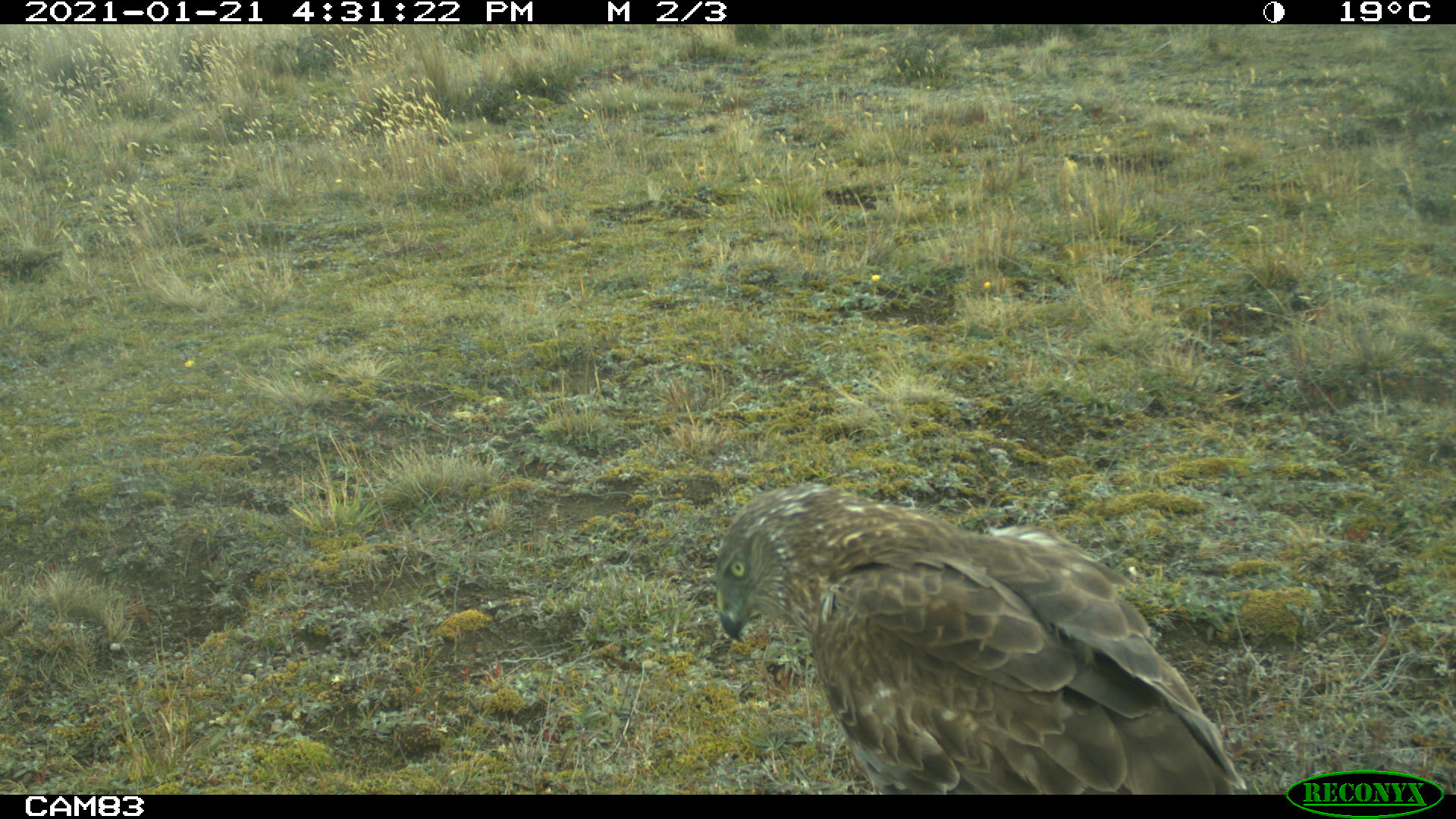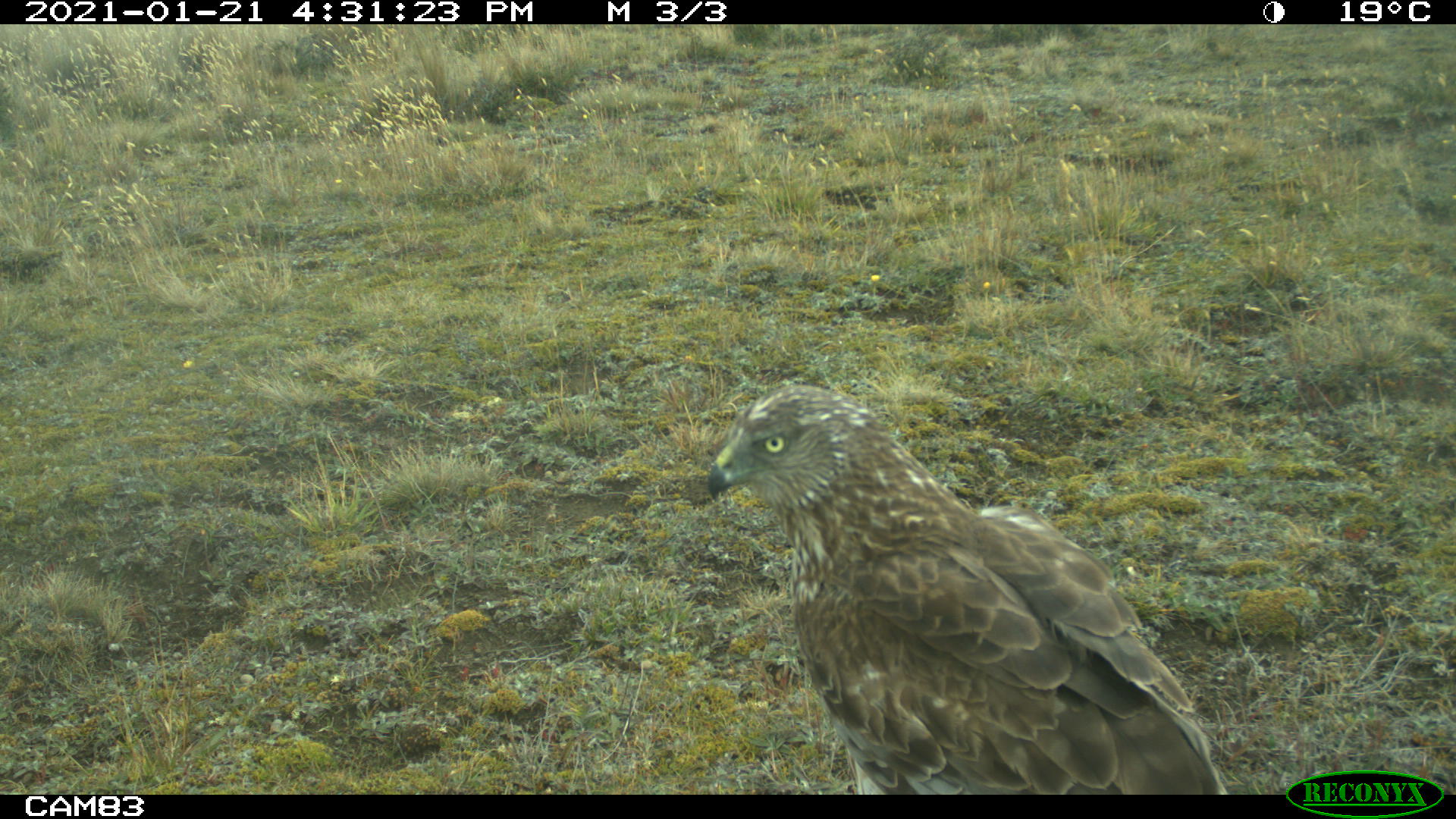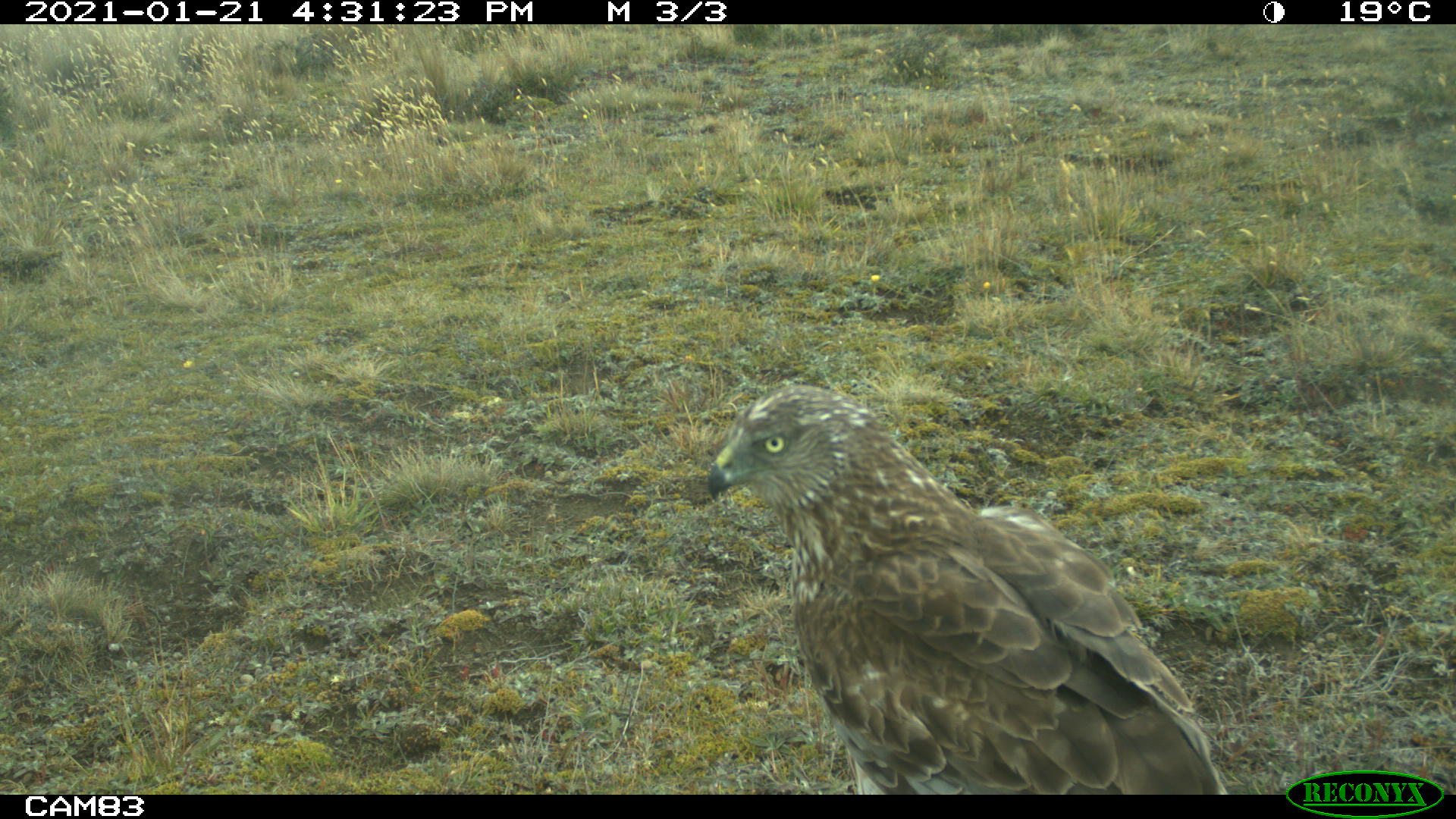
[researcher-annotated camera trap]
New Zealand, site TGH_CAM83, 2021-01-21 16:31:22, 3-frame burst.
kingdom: Animalia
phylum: Chordata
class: Aves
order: Accipitriformes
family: Accipitridae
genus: Circus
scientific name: Circus approximans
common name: swamp harrier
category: harrier